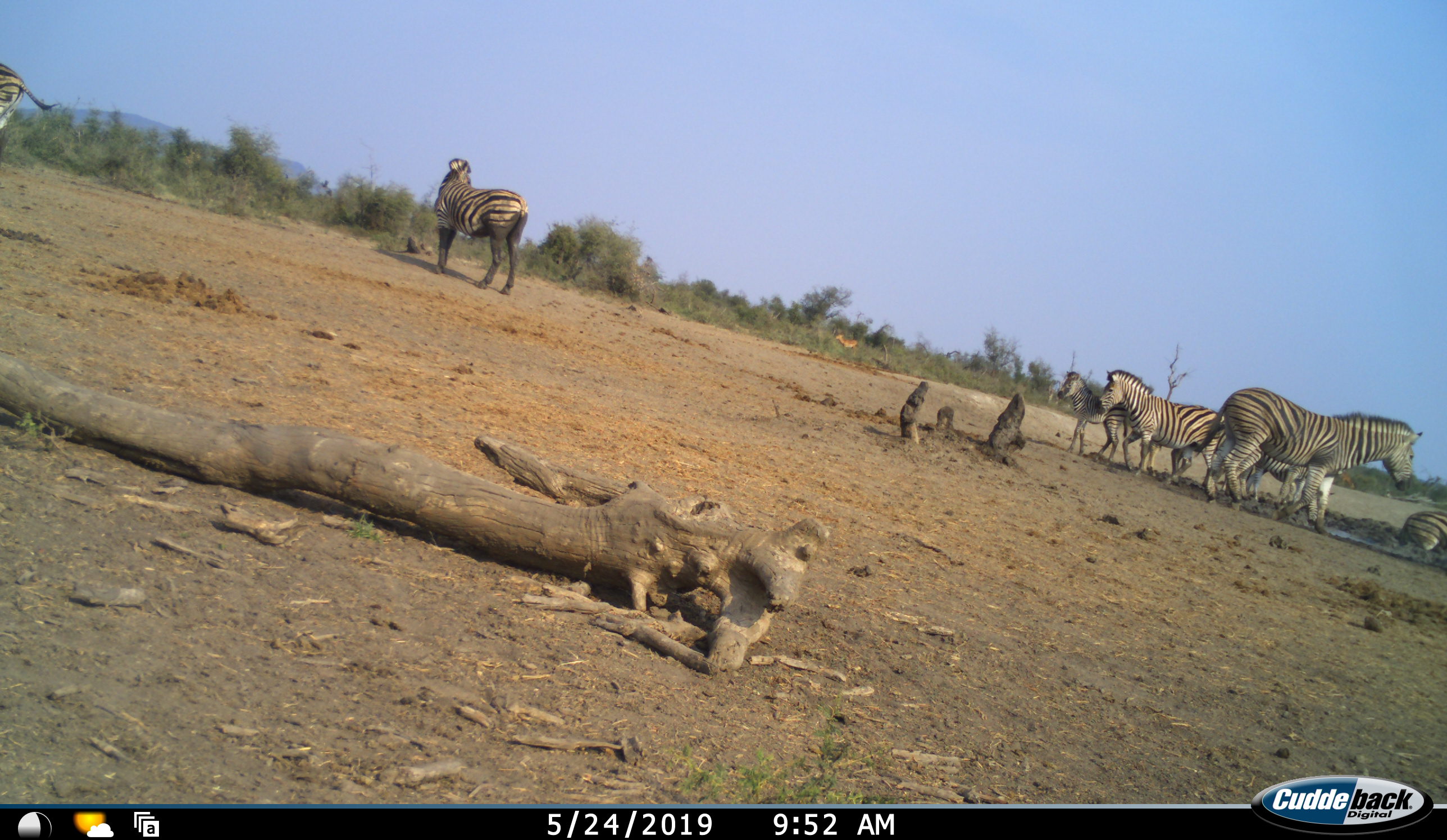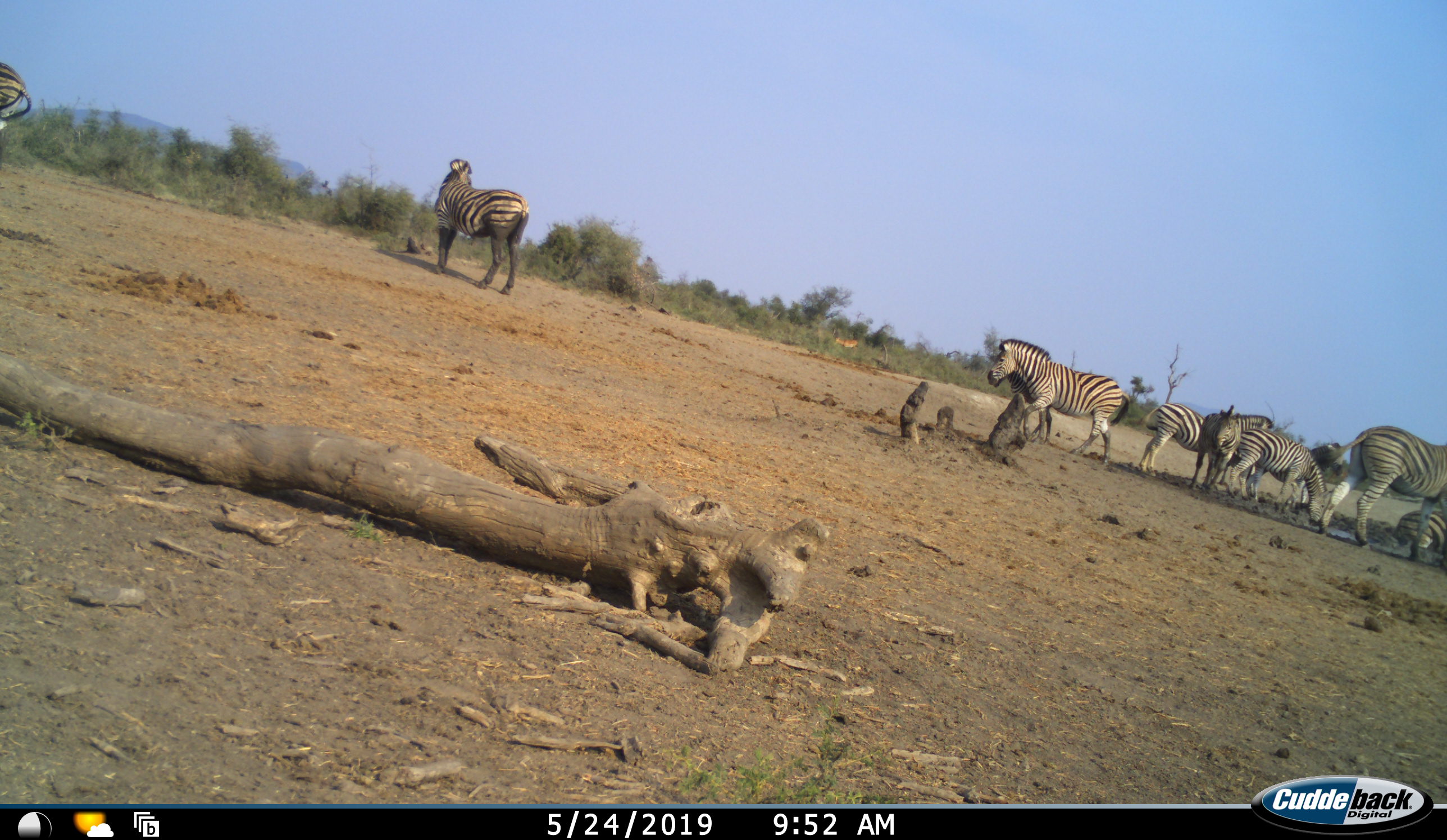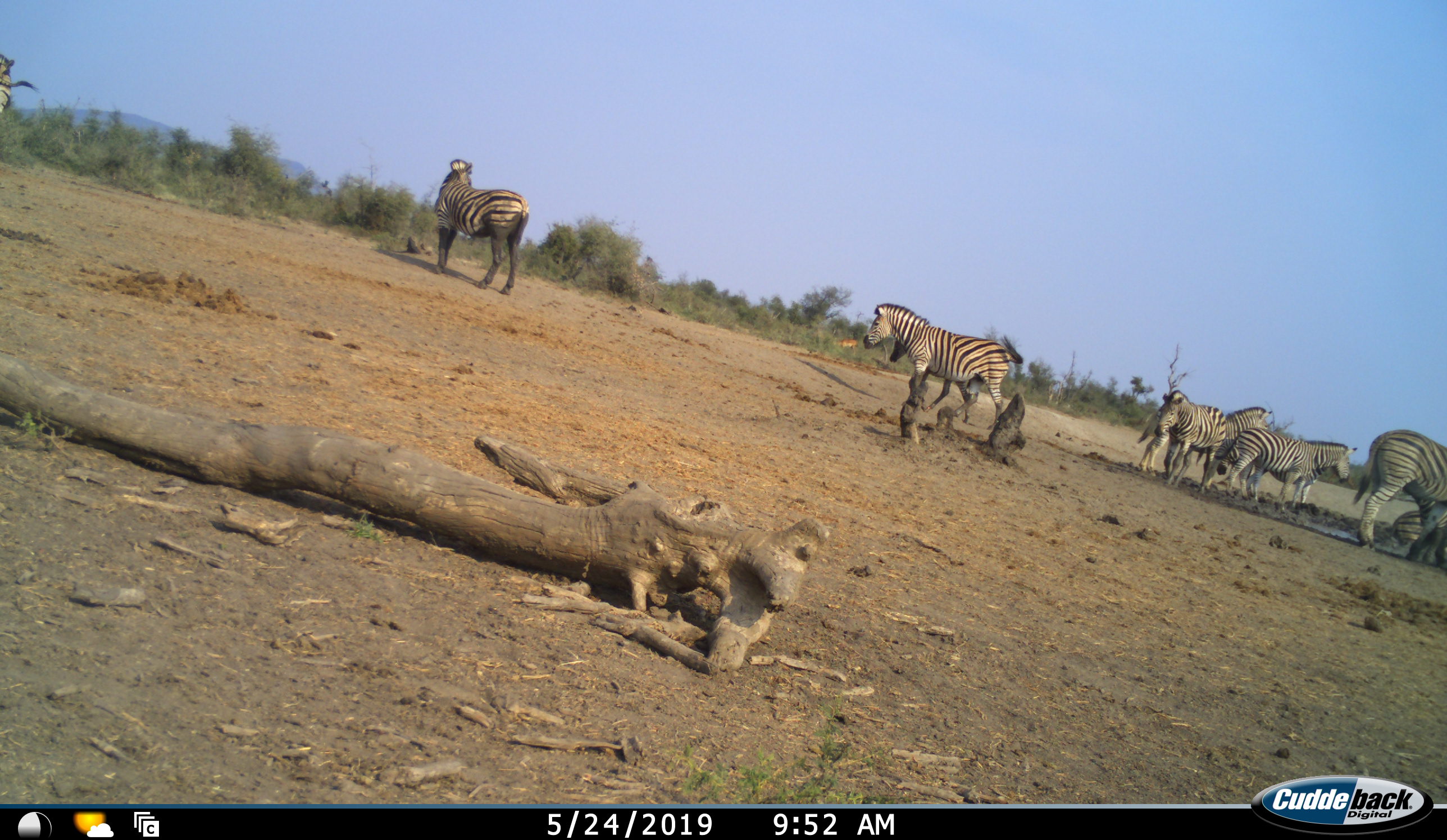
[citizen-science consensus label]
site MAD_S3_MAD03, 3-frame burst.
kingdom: Animalia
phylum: Chordata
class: Mammalia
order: Perissodactyla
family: Equidae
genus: Equus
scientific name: Equus quagga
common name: plains zebra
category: zebraplains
Zebraplains (plains zebra) (Equus quagga), count 8. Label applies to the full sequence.